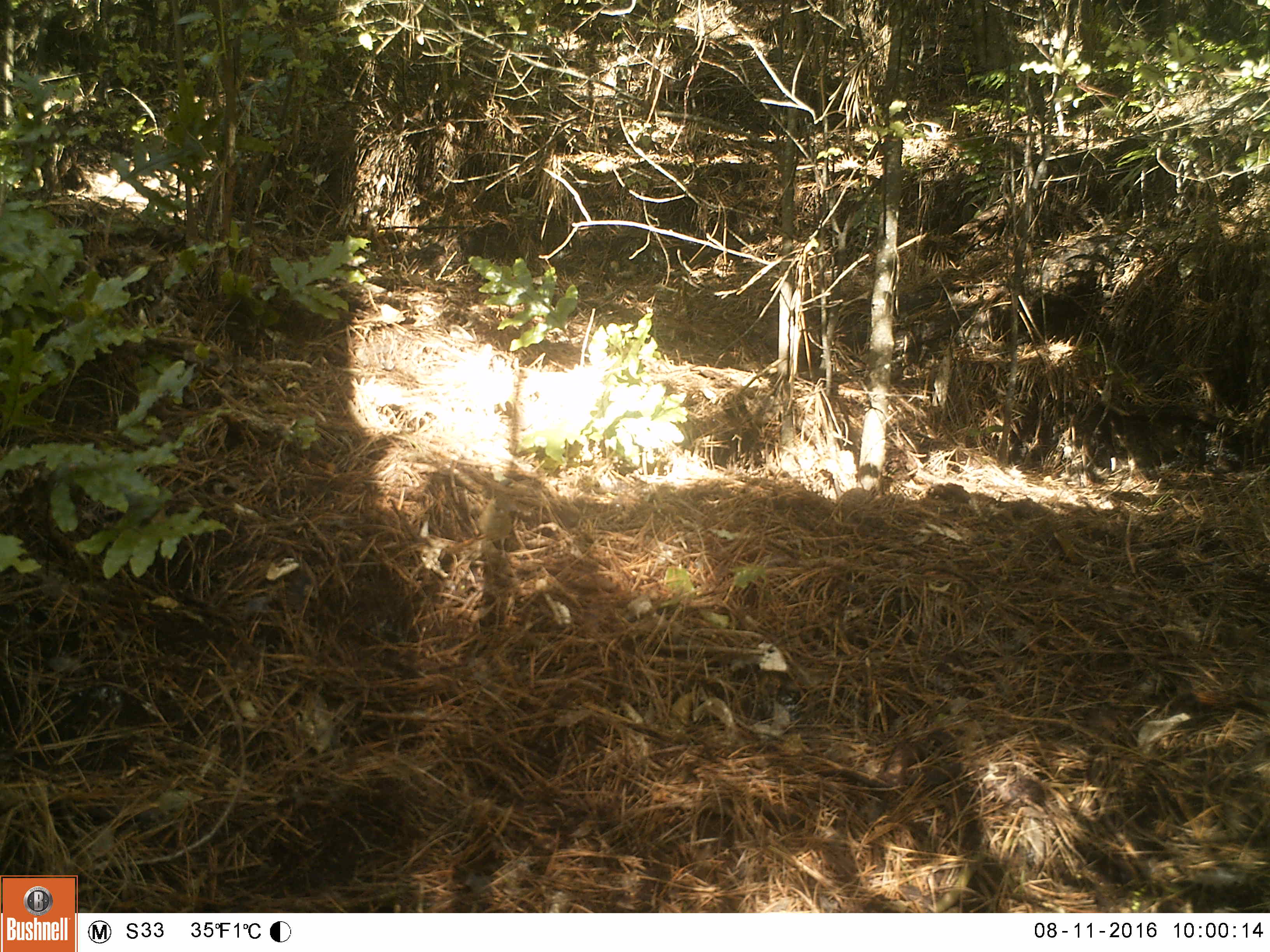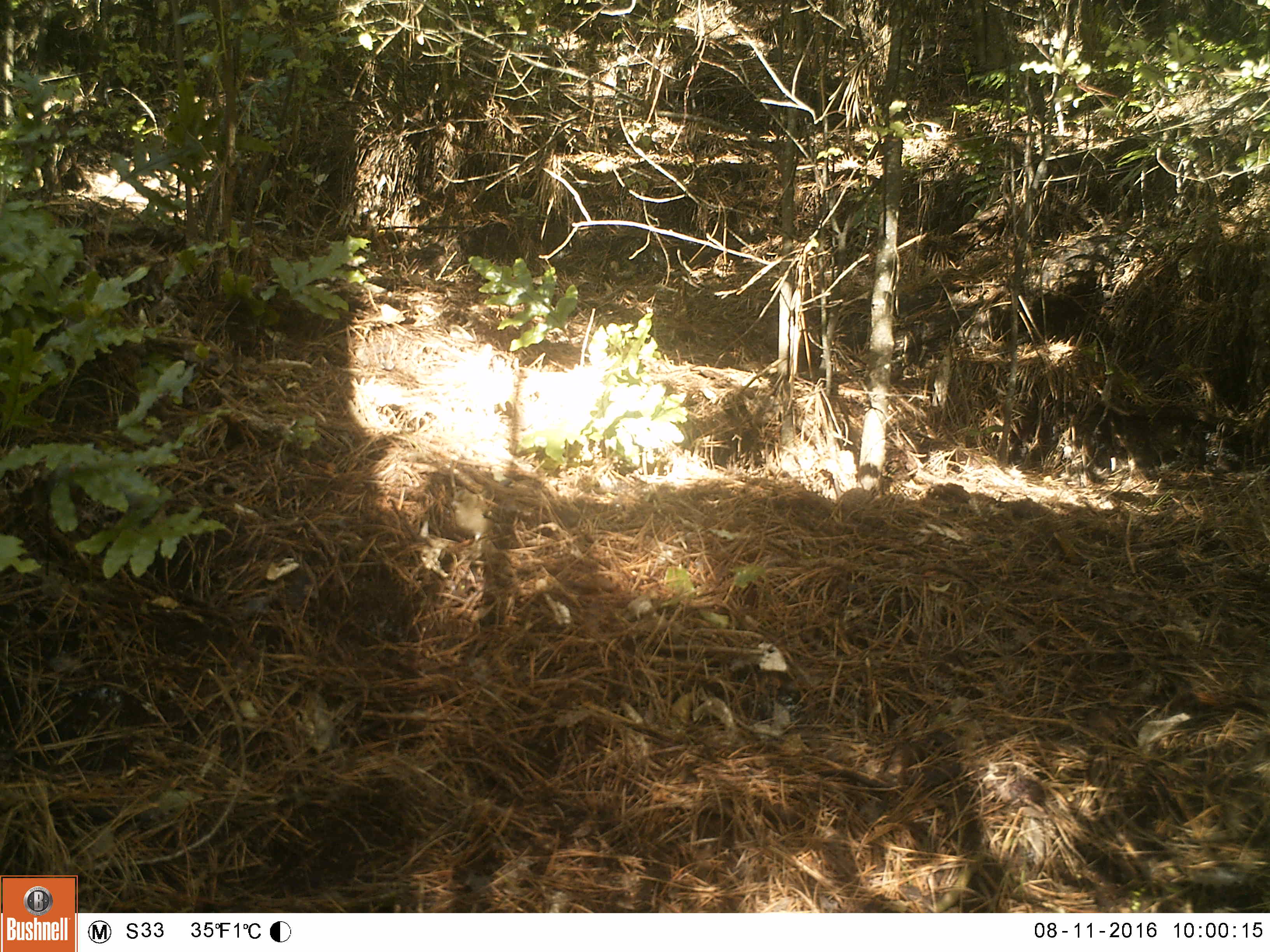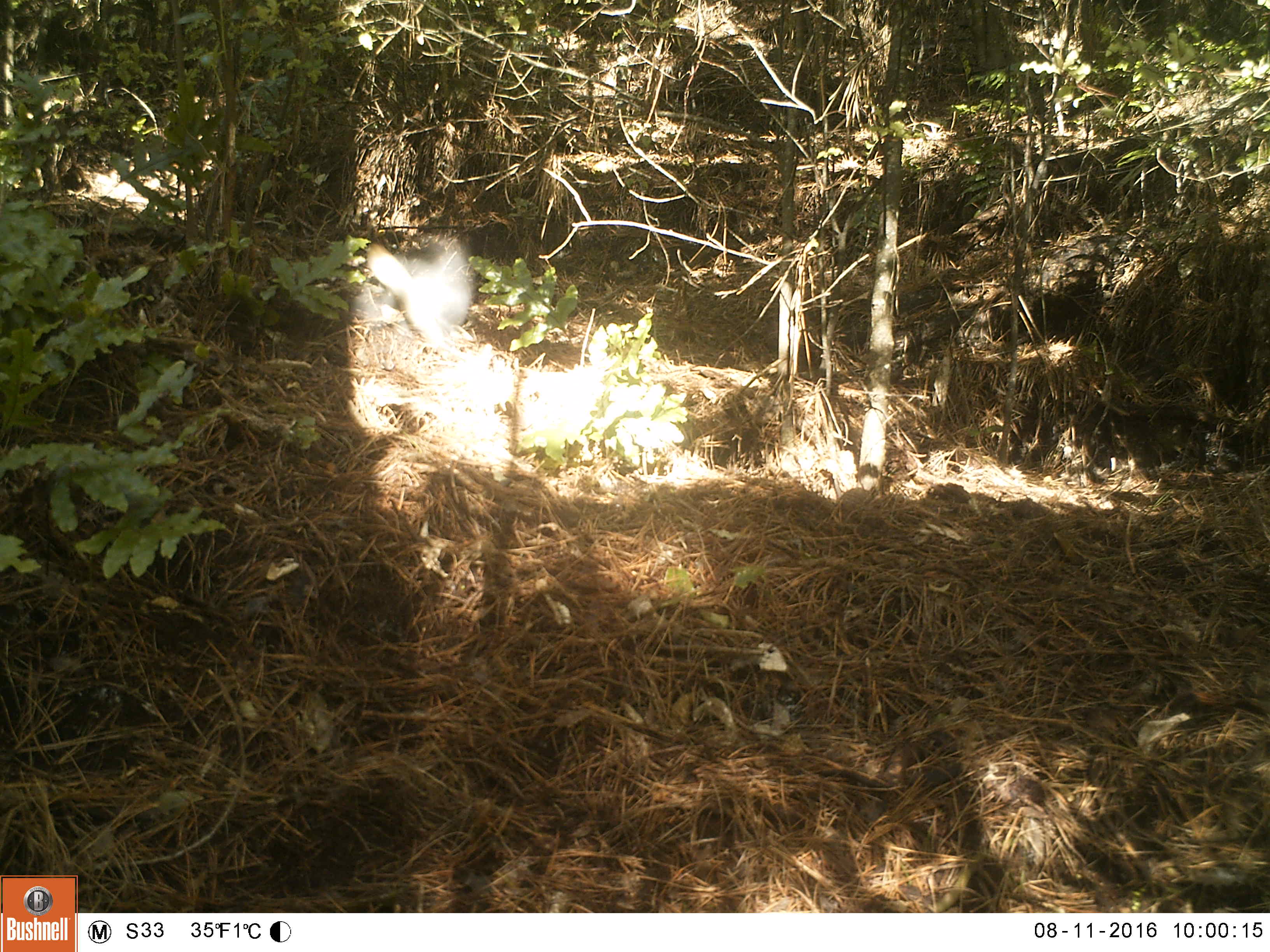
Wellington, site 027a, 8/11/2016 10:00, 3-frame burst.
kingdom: Animalia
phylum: Chordata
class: Aves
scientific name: Aves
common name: bird